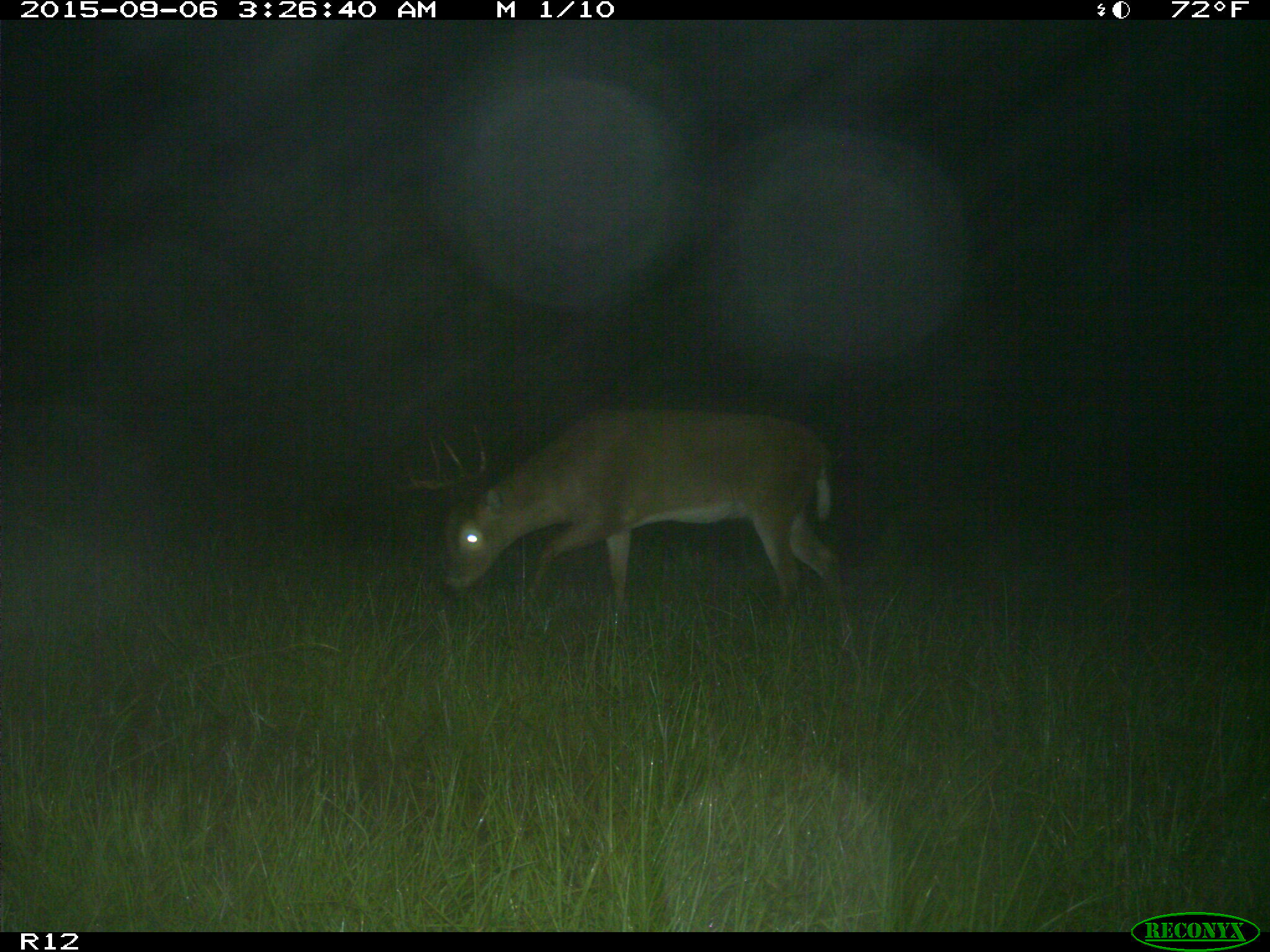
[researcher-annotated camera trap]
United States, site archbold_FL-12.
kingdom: Animalia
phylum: Chordata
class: Mammalia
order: Artiodactyla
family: Cervidae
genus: Odocoileus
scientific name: Odocoileus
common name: deer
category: unidentified deer